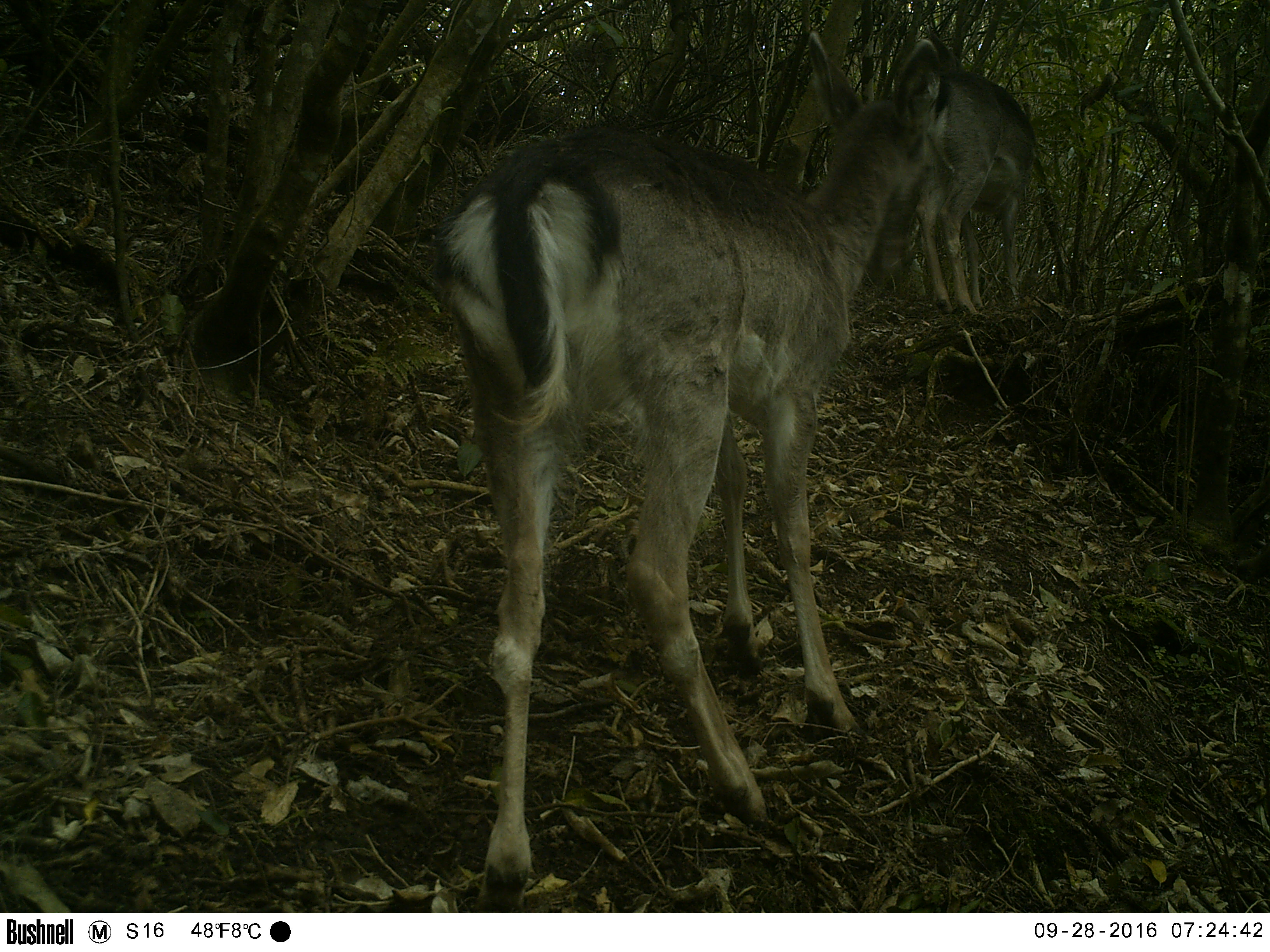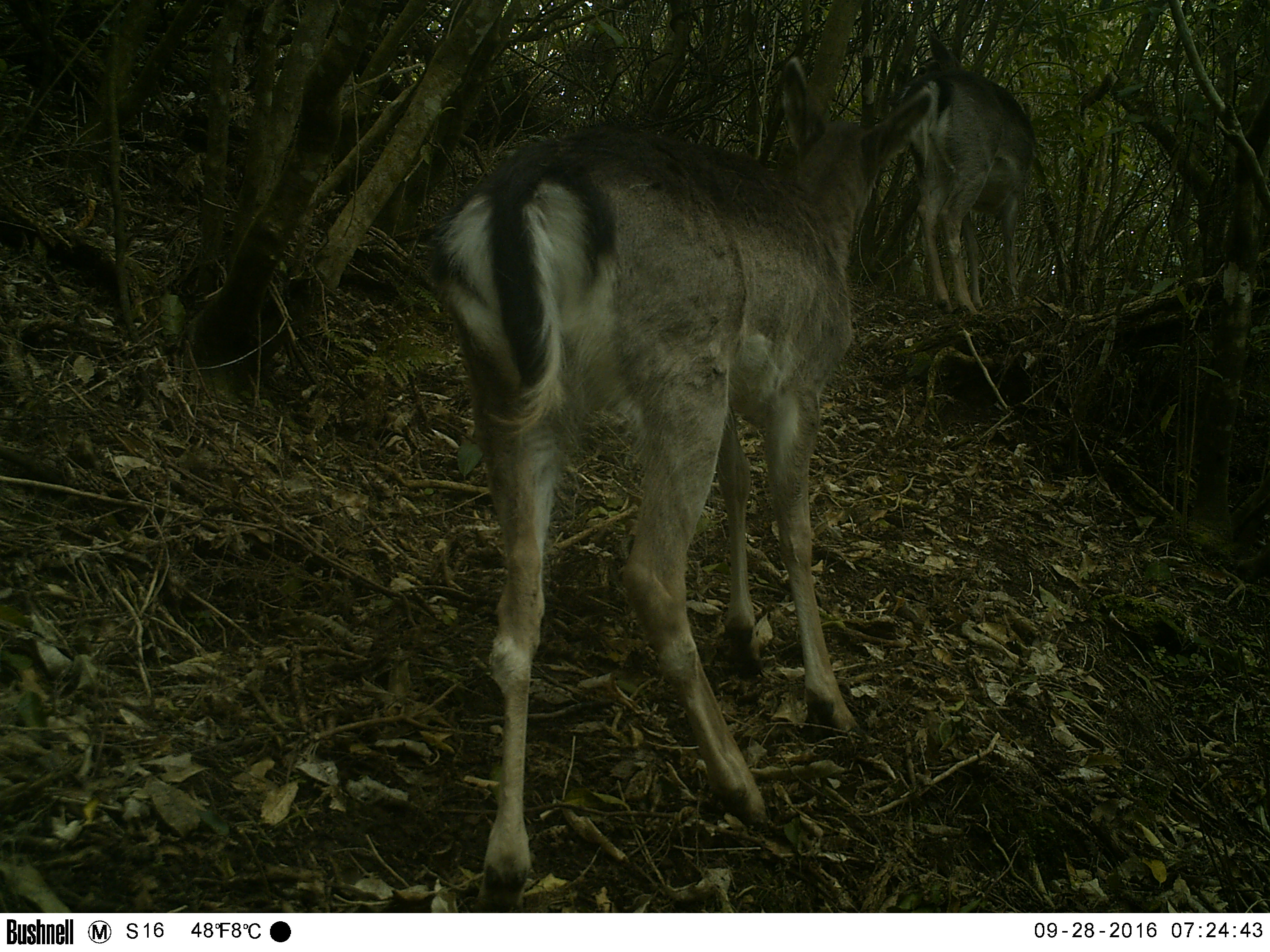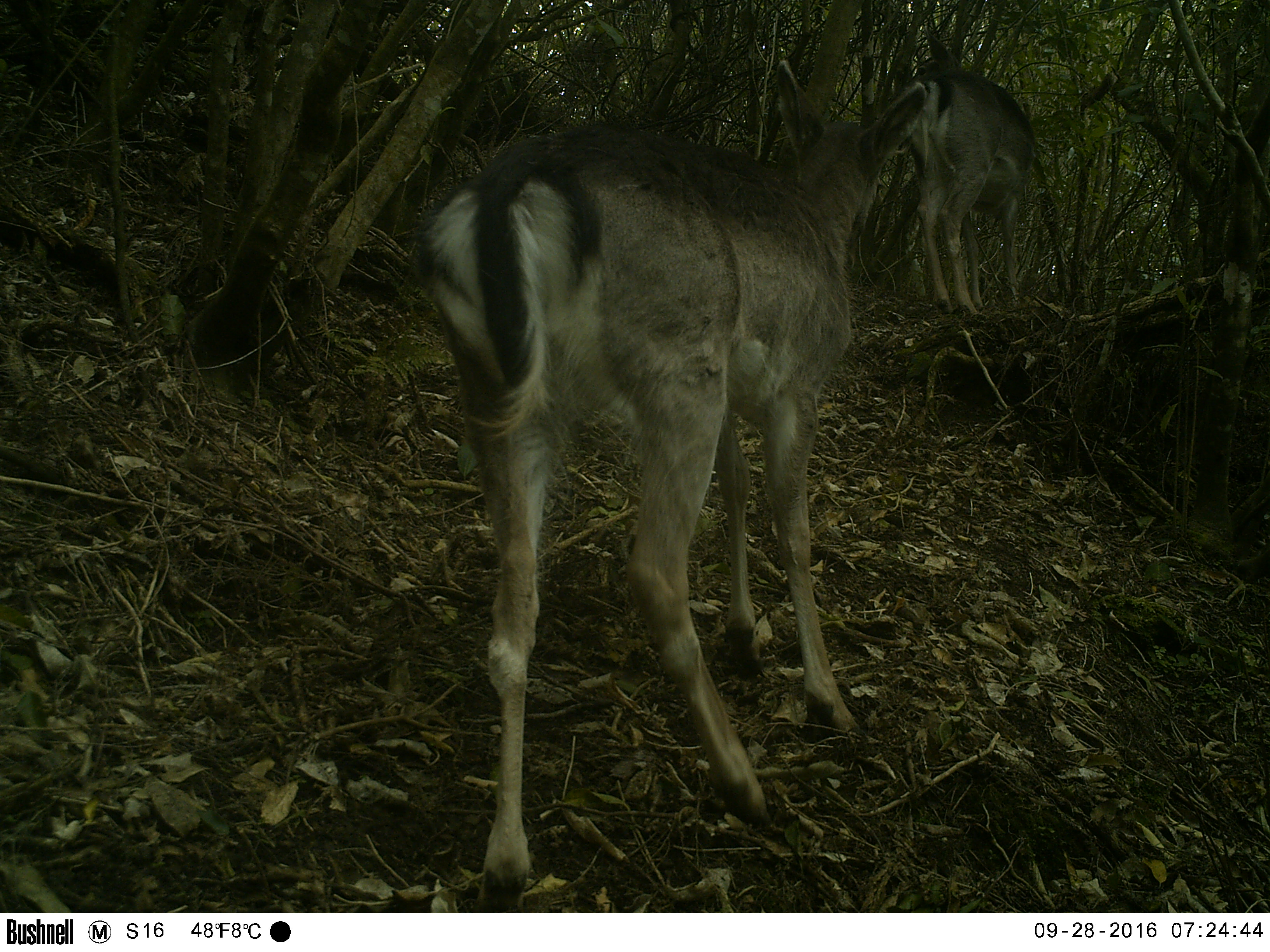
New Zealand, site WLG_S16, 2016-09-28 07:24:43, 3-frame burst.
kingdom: Animalia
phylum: Chordata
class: Mammalia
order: Artiodactyla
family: Cervidae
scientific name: Cervidae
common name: deer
Deer (Cervidae).